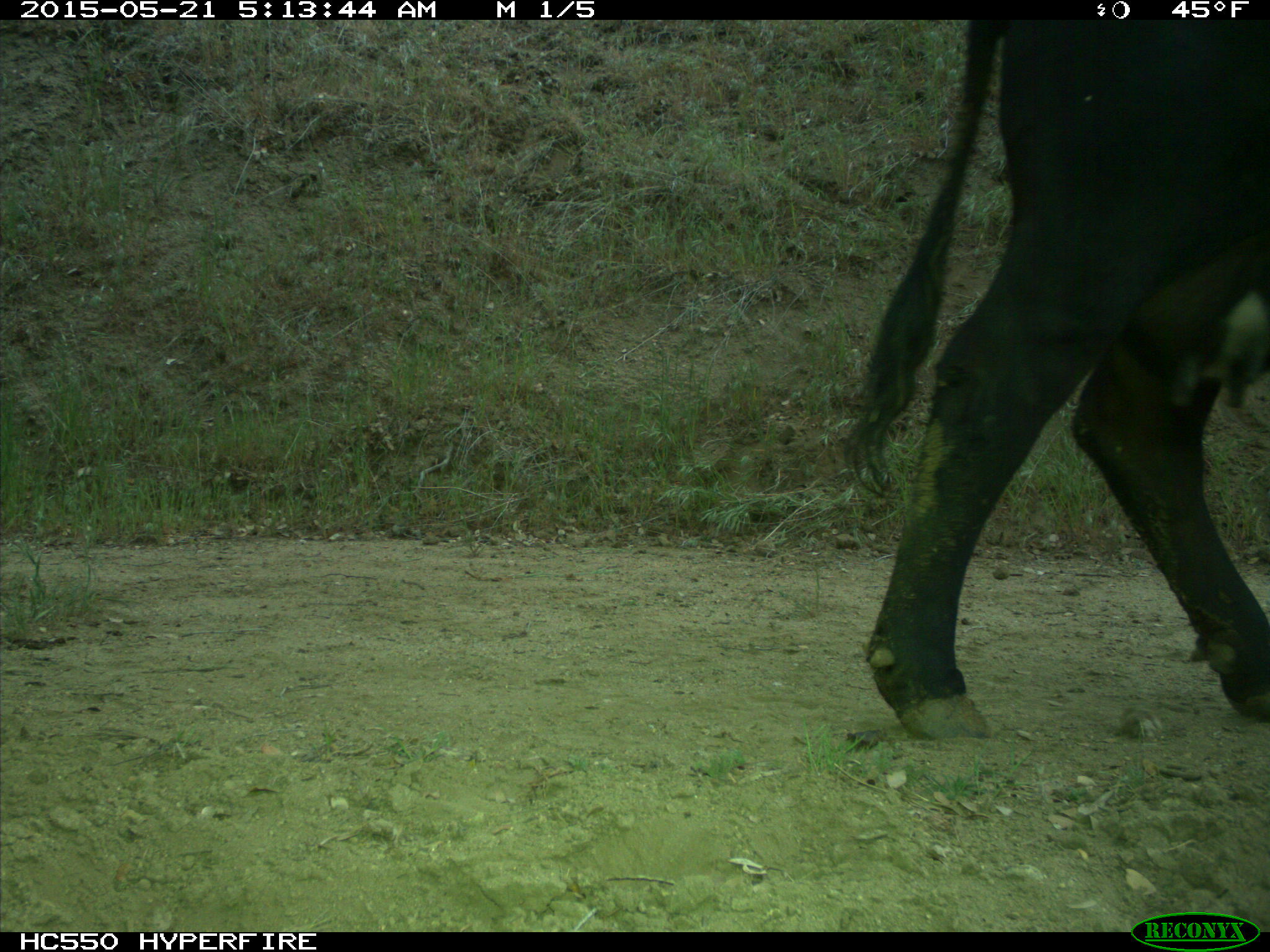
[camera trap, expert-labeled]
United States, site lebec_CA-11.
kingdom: Animalia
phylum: Chordata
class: Mammalia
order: Artiodactyla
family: Bovidae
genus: Bos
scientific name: Bos taurus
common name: domestic cow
Bos taurus (domestic cow).